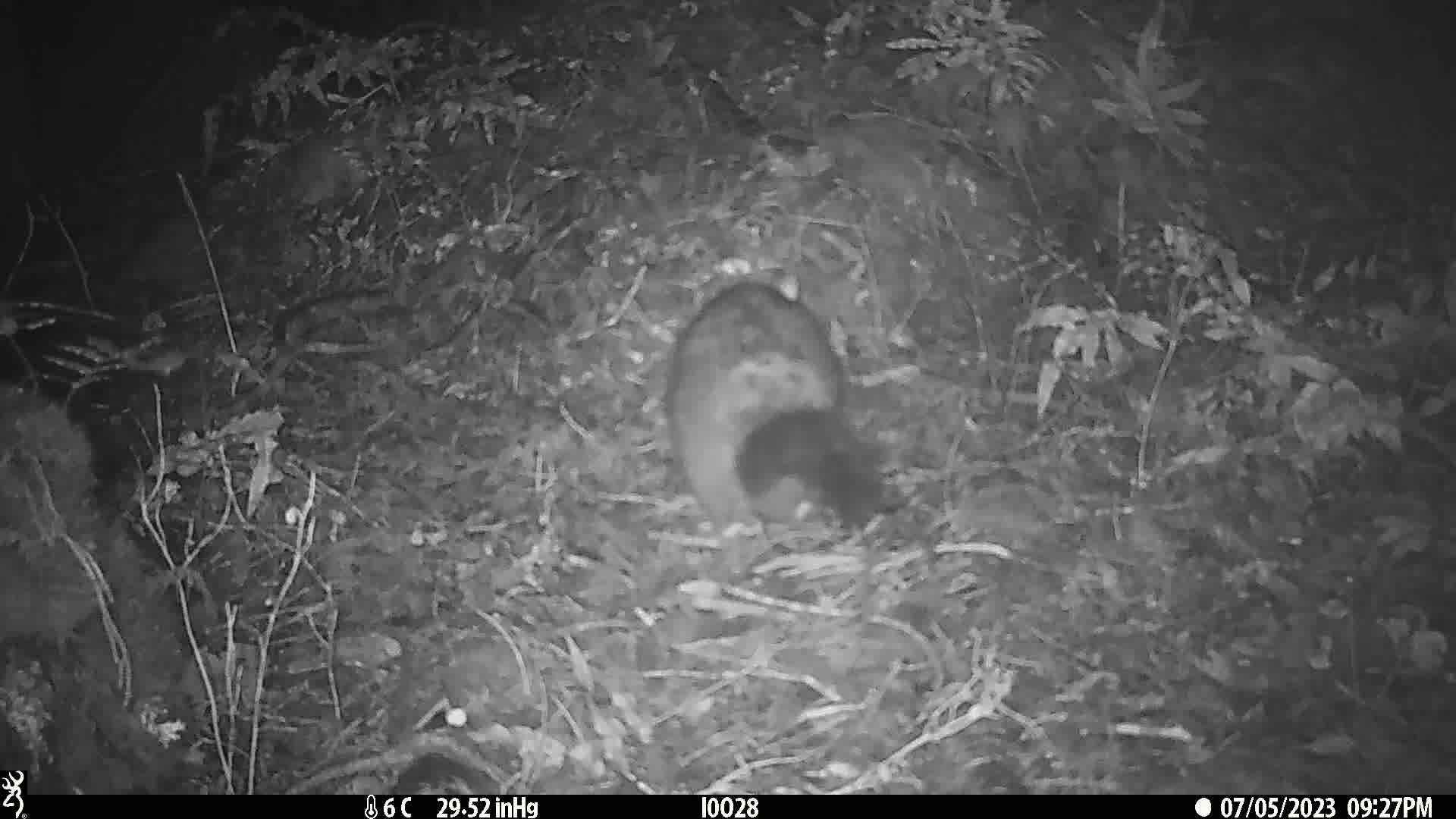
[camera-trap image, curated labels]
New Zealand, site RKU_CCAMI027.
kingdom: Animalia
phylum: Chordata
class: Mammalia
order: Diprotodontia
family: Phalangeridae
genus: Trichosurus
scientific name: Trichosurus vulpecula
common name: common brushtail possum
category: possum